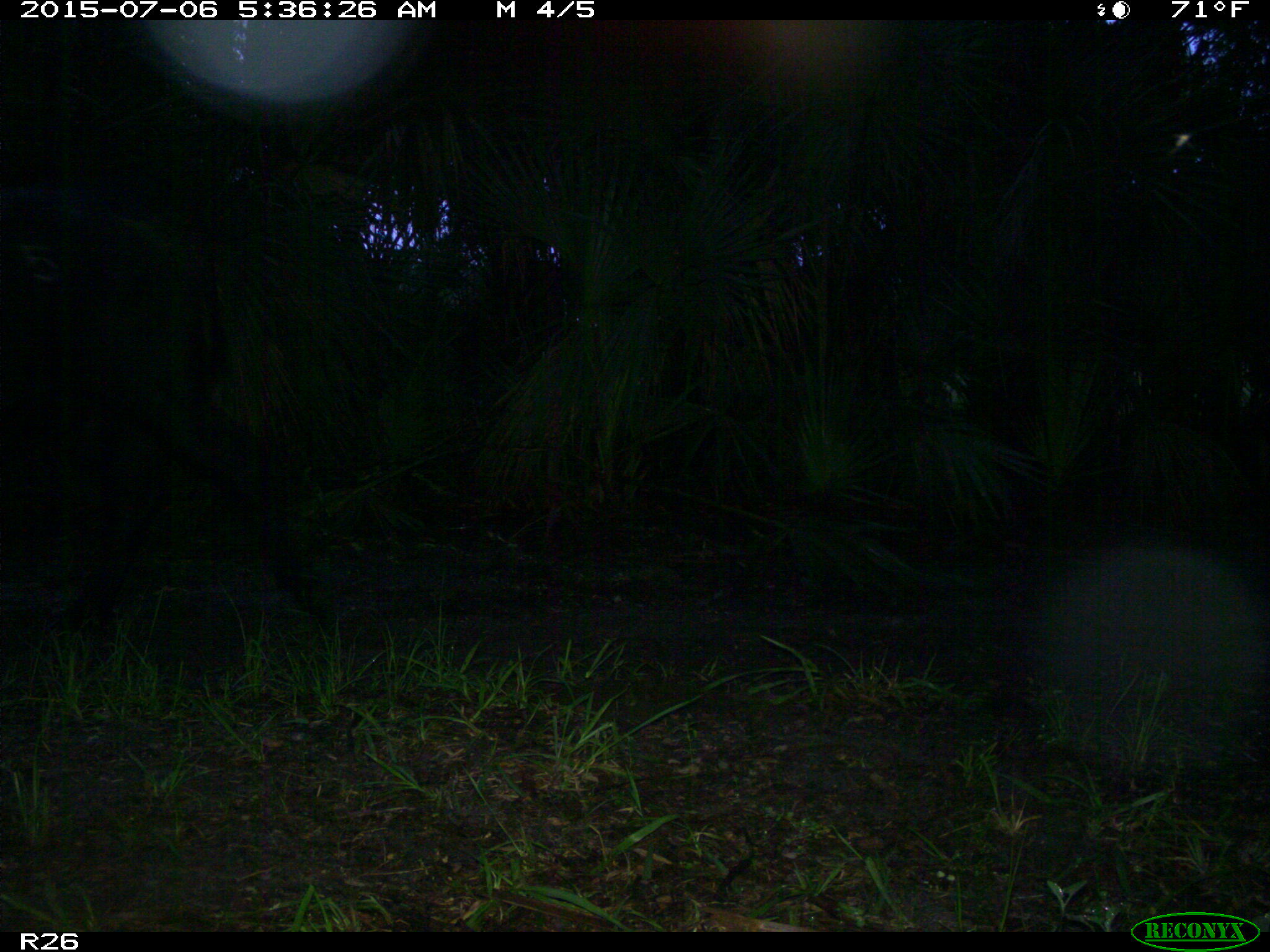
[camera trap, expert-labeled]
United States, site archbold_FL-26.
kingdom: Animalia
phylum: Chordata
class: Mammalia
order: Artiodactyla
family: Bovidae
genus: Bos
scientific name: Bos taurus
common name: domestic cow